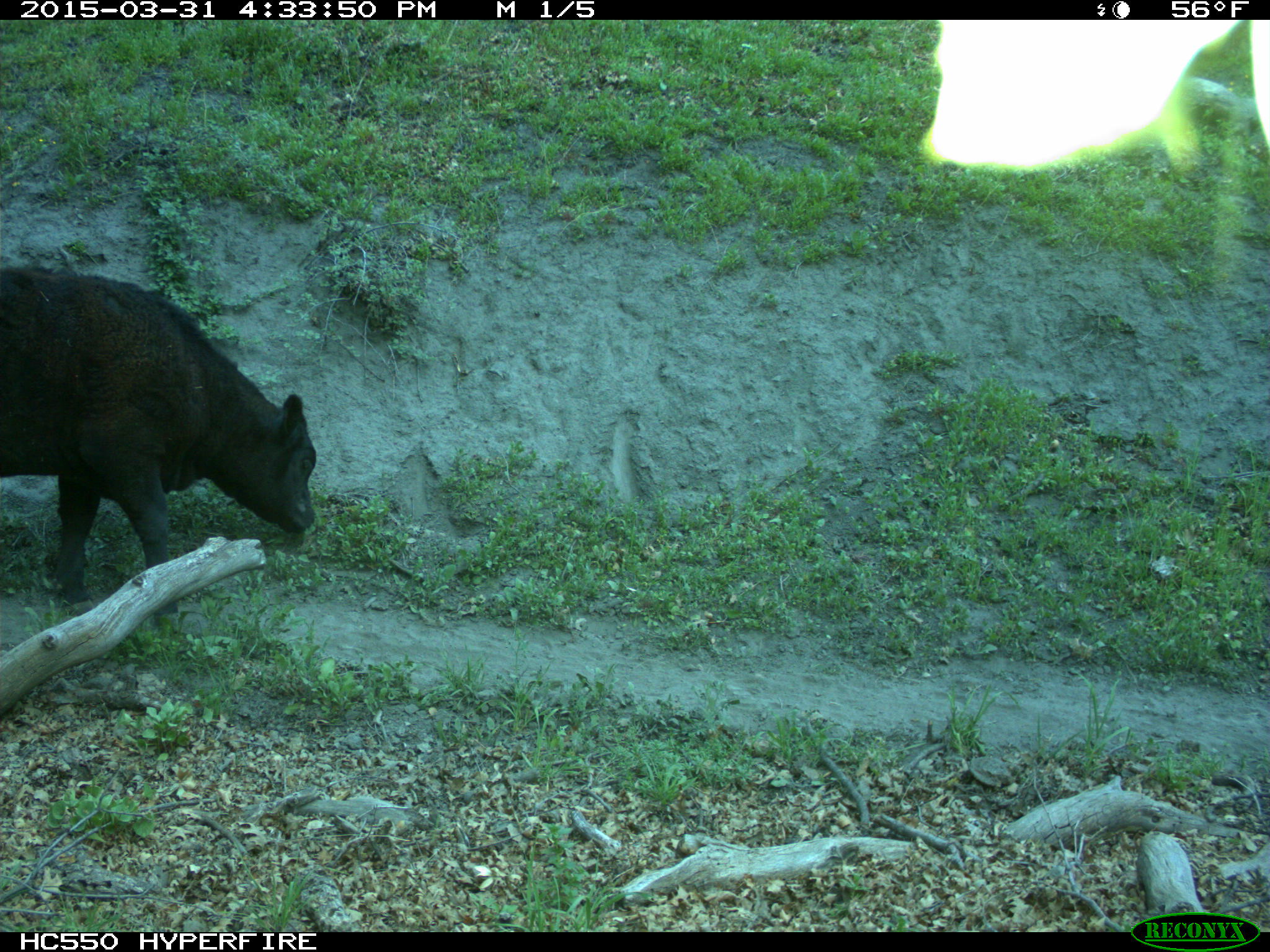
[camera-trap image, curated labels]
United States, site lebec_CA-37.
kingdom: Animalia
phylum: Chordata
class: Mammalia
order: Artiodactyla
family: Bovidae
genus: Bos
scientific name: Bos taurus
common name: domestic cow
Bos taurus (domestic cow).